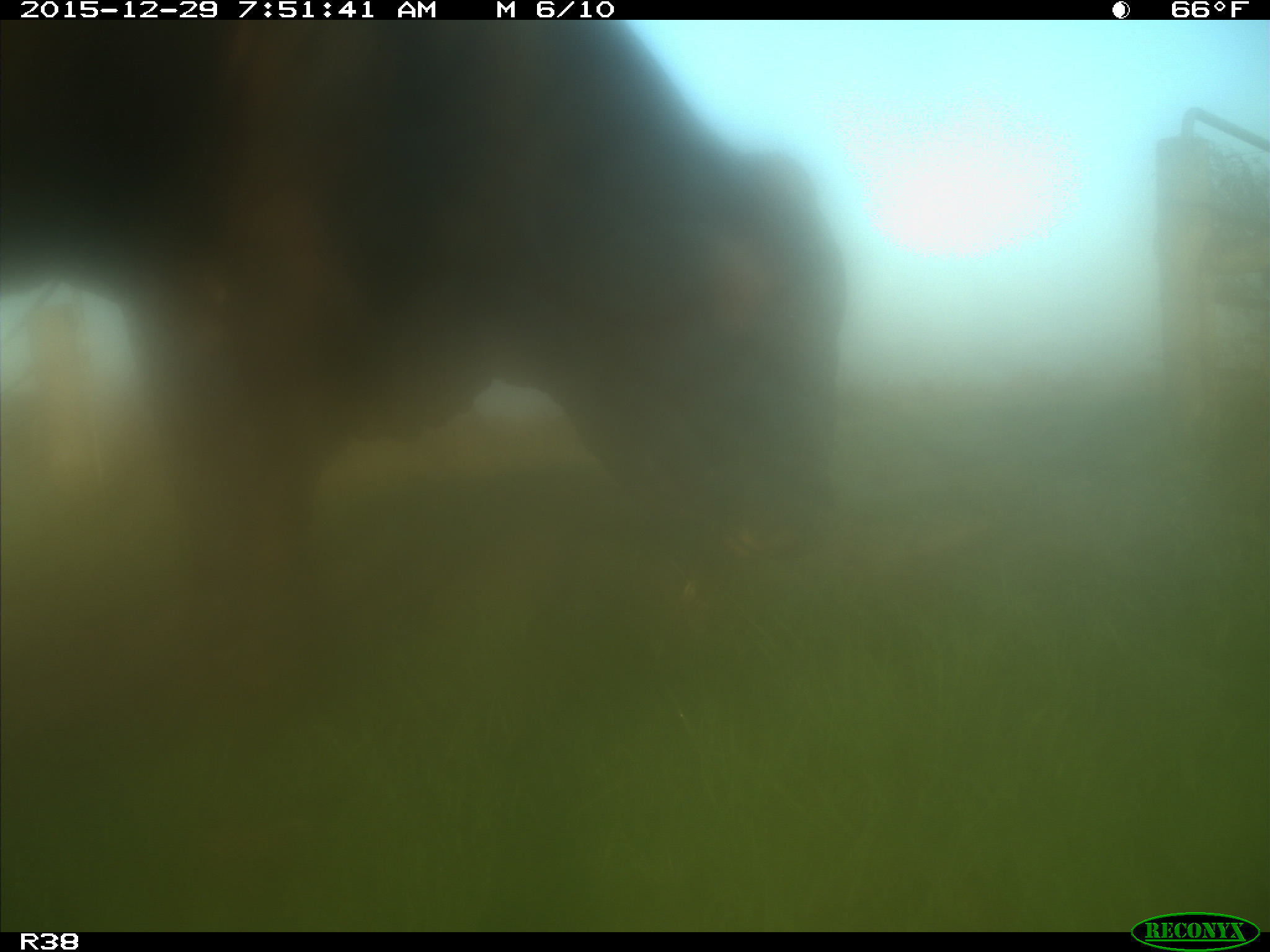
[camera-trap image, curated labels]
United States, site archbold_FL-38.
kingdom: Animalia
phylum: Chordata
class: Mammalia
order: Artiodactyla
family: Bovidae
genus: Bos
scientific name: Bos taurus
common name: domestic cow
Bos taurus (domestic cow).